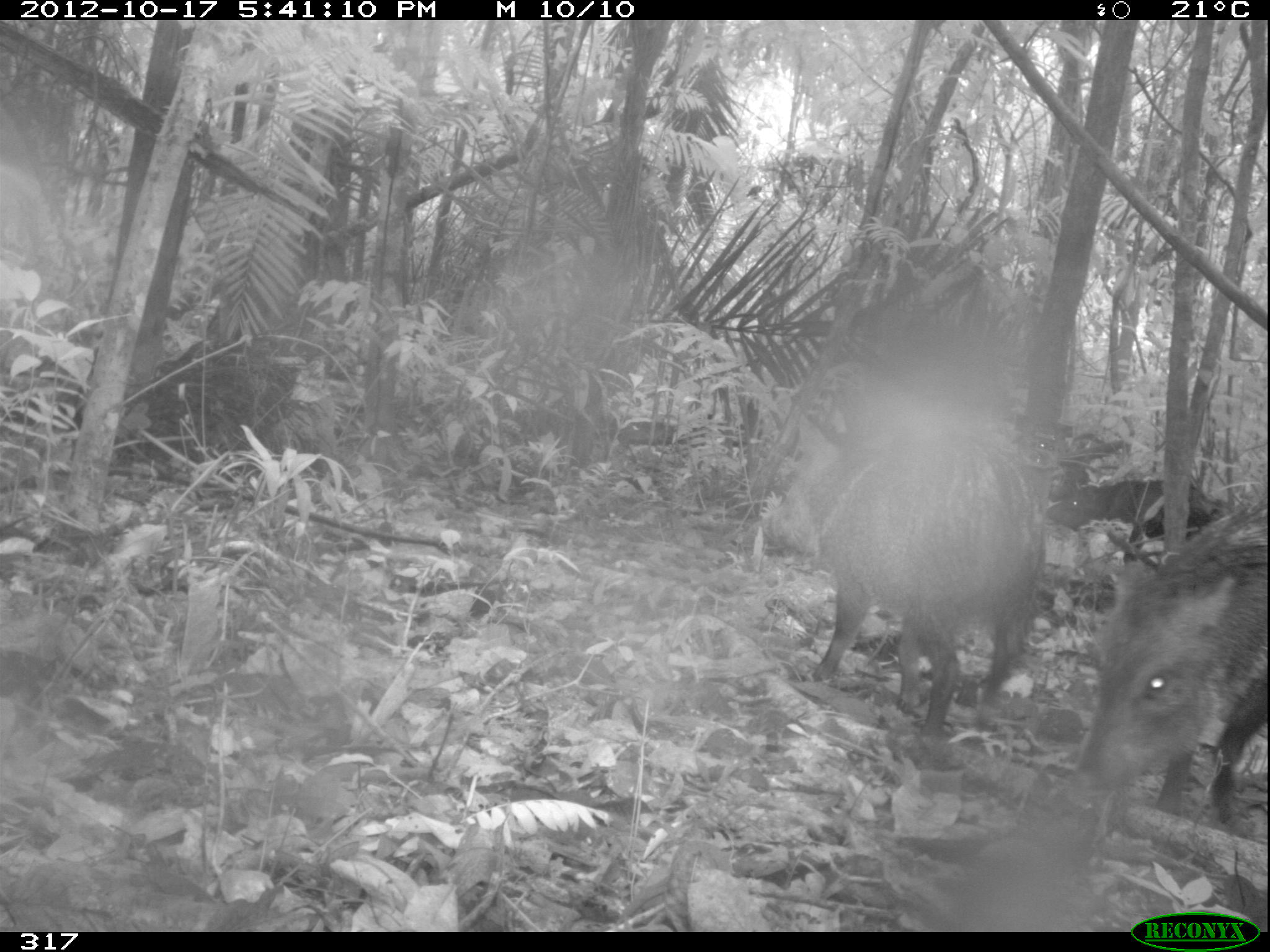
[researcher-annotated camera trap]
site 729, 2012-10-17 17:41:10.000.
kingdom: Animalia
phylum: Chordata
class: Mammalia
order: Artiodactyla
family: Tayassuidae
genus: Pecari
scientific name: Pecari tajacu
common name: collared peccary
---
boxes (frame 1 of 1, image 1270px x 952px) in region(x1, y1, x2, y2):
pecari tajacu: region(805, 410, 1045, 732); region(1064, 500, 1270, 822); region(1044, 479, 1229, 542)